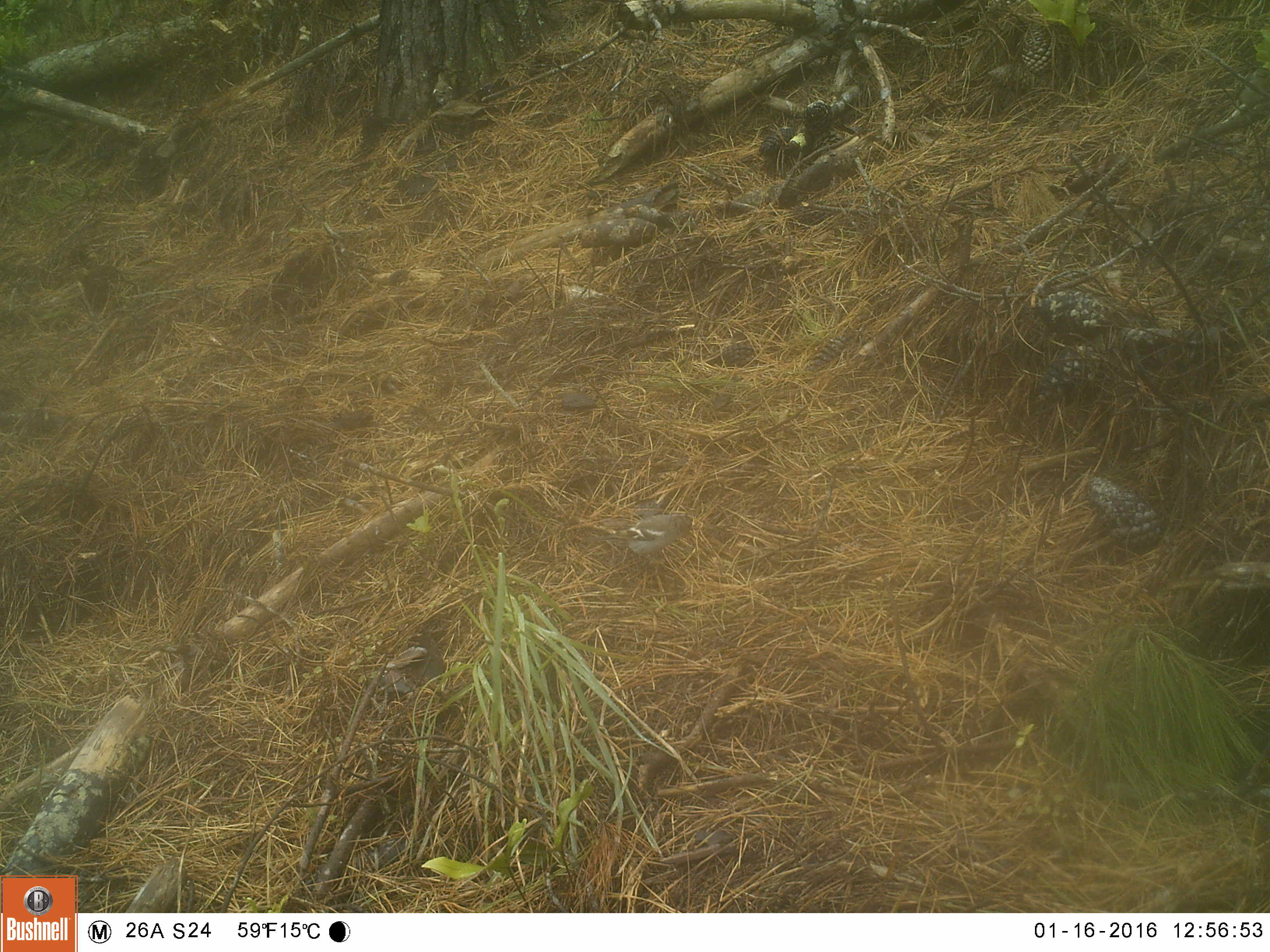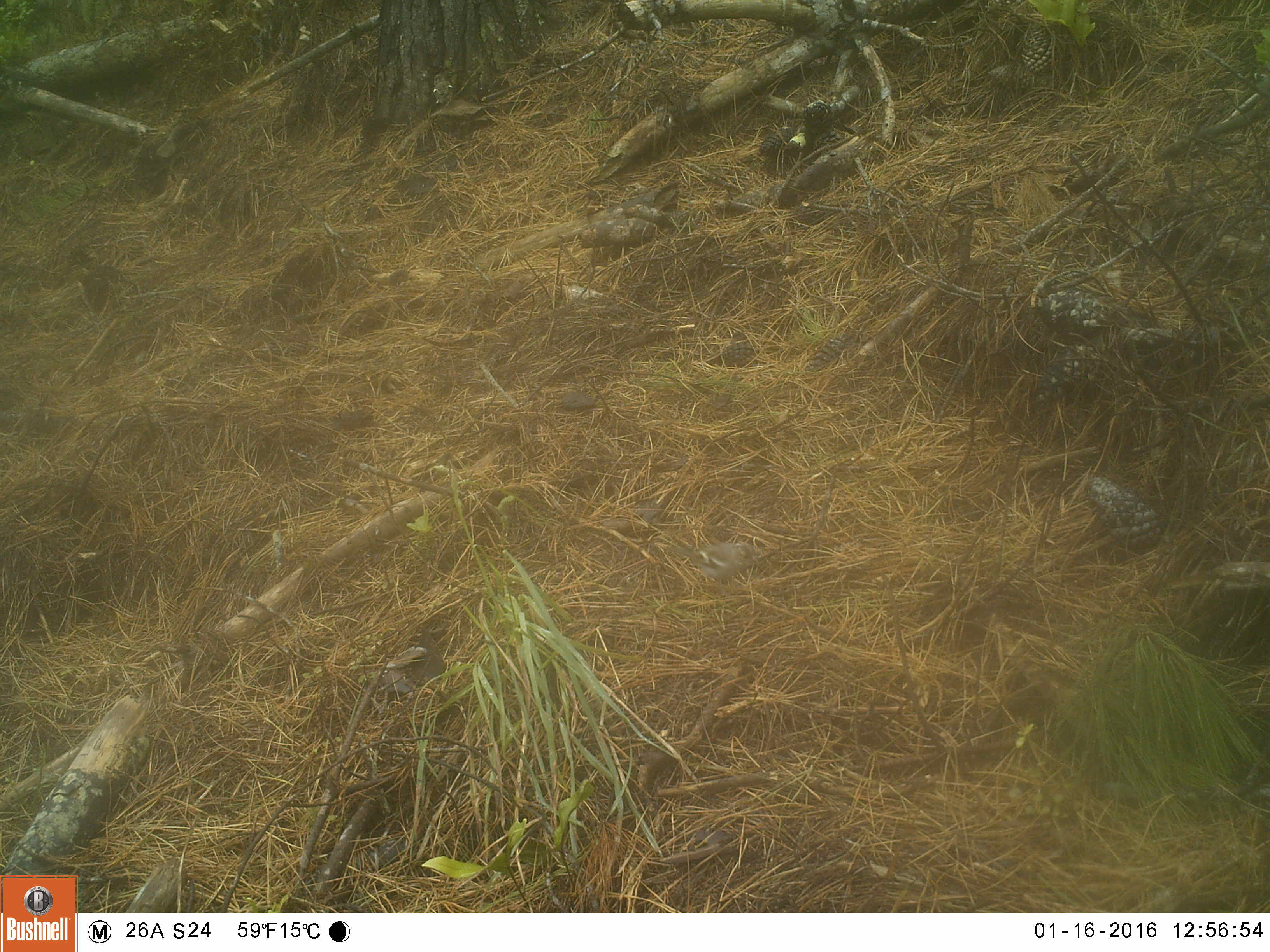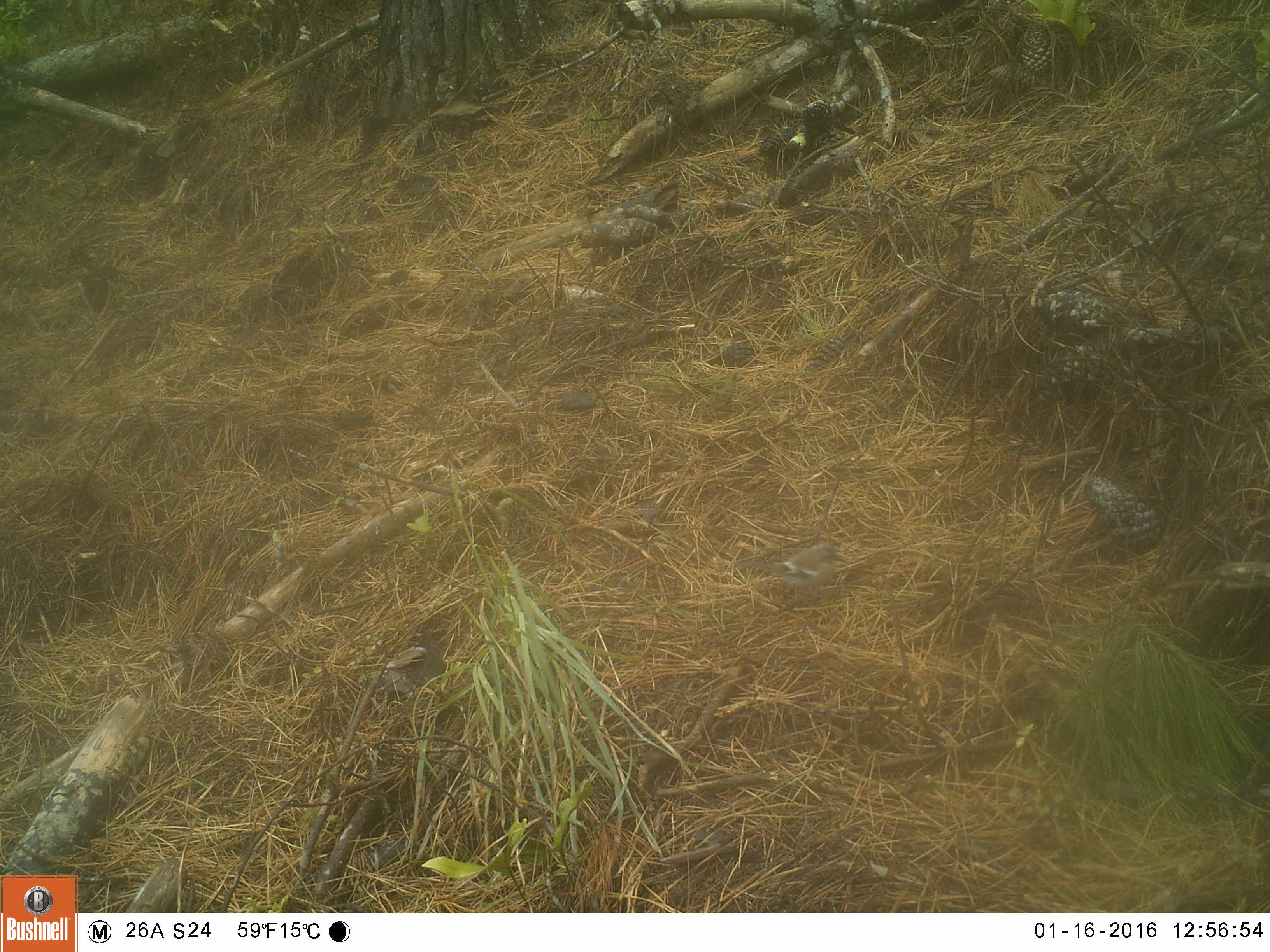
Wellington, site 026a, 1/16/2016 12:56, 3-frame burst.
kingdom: Animalia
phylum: Chordata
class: Aves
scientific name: Aves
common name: bird